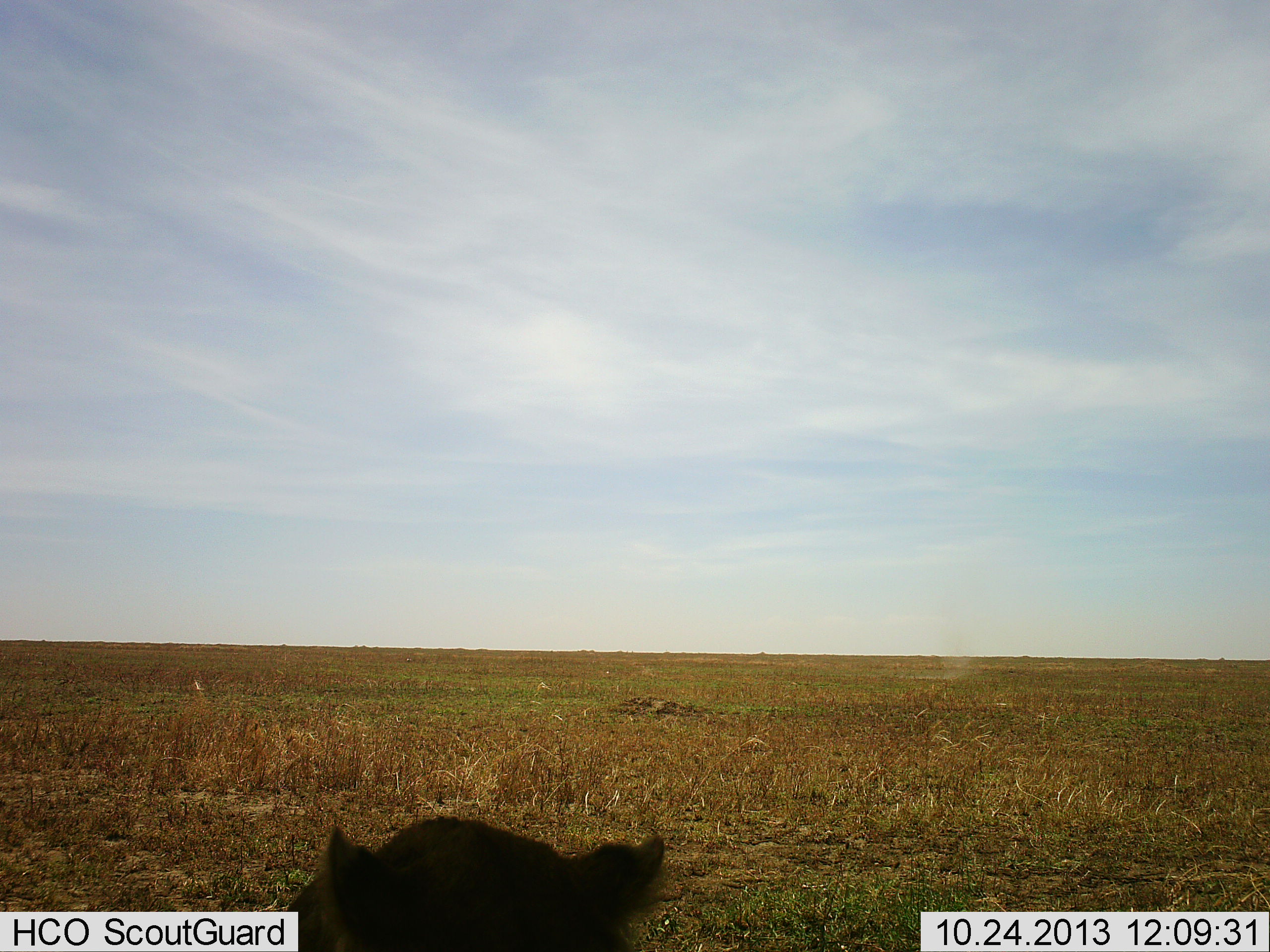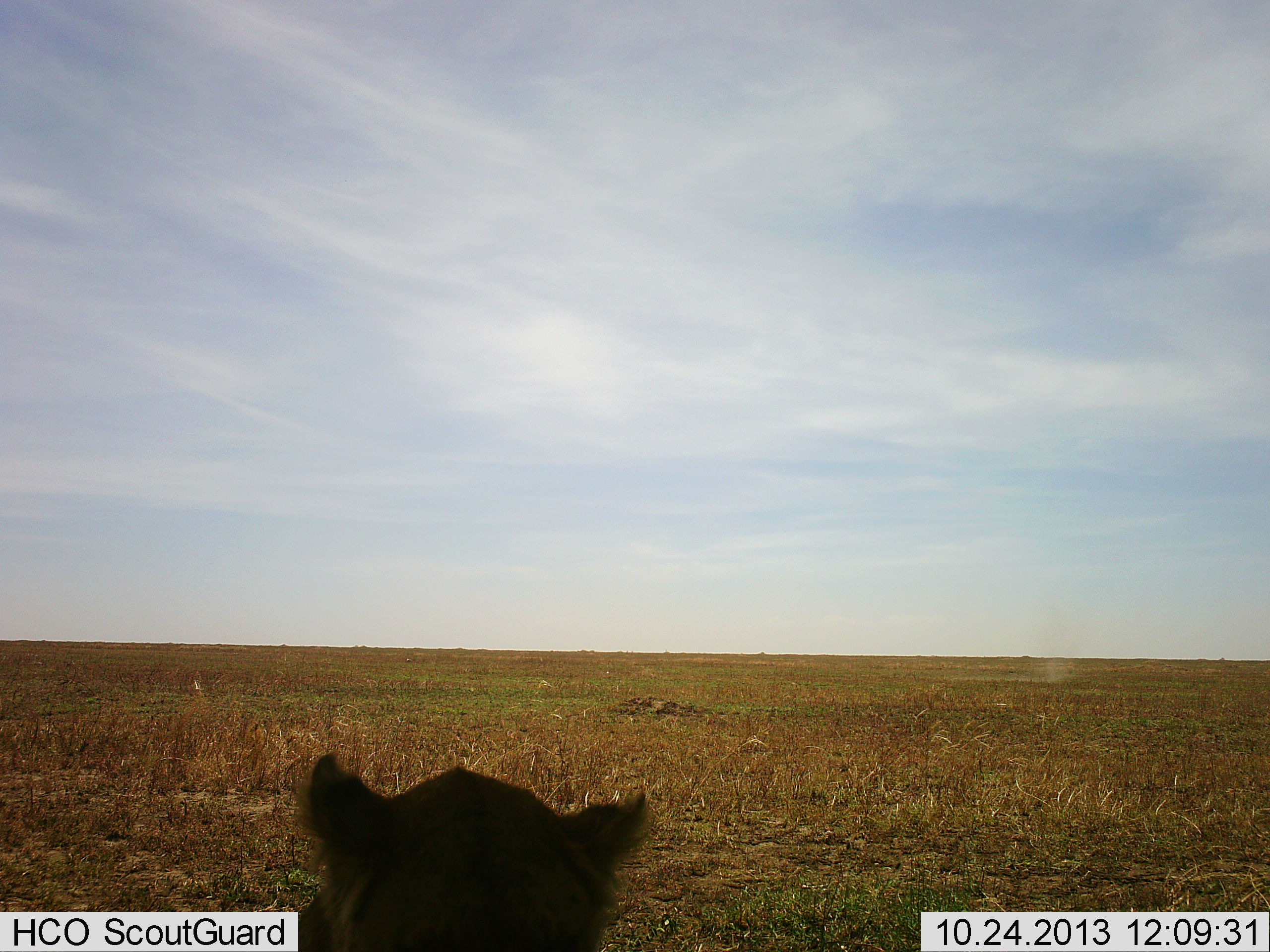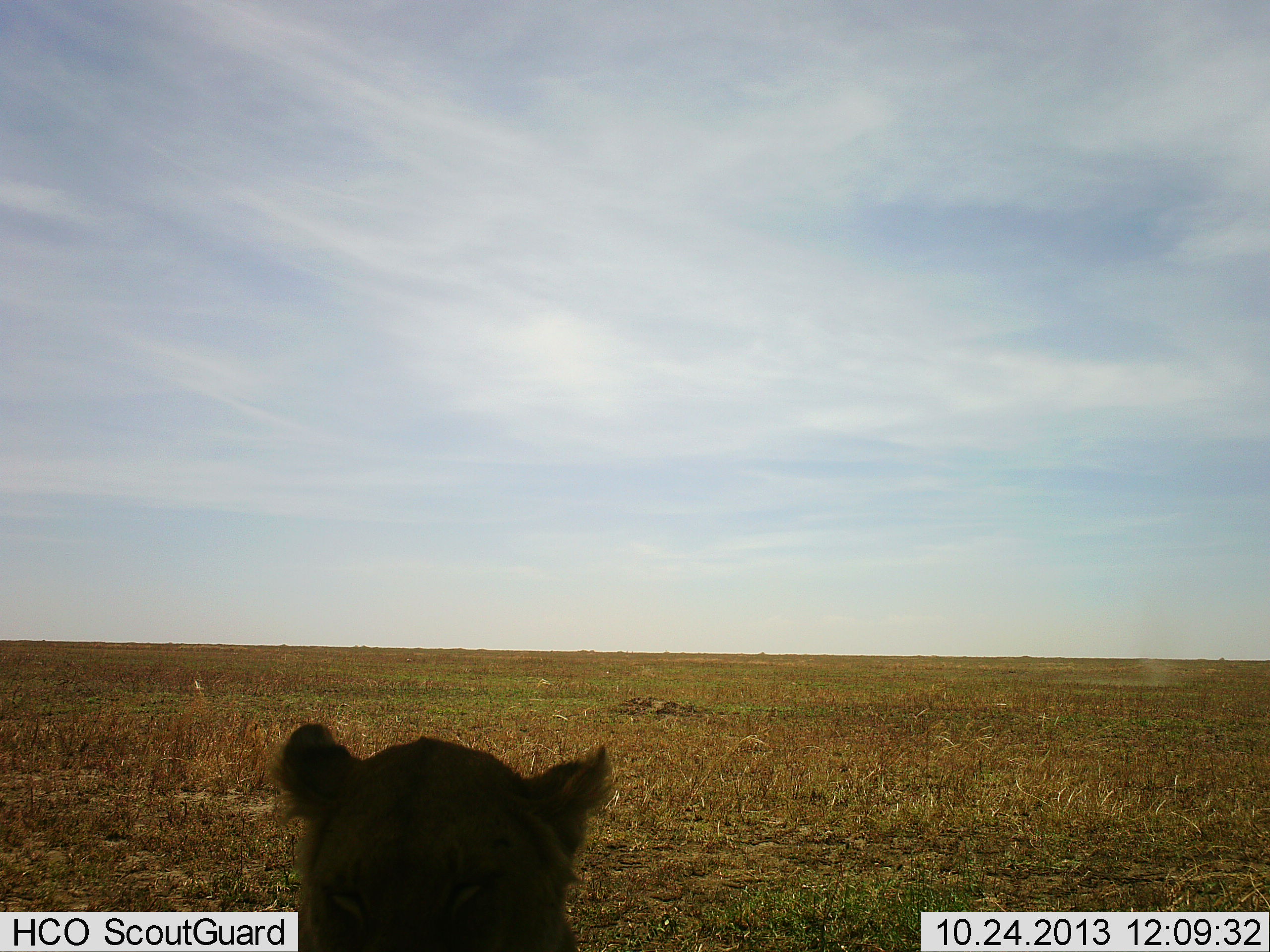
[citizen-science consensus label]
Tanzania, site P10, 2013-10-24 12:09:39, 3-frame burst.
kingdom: Animalia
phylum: Chordata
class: Mammalia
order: Carnivora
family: Felidae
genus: Panthera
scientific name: Panthera leo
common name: lion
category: lionfemale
Lionfemale (lion) (Panthera leo), count 1. Behavior (volunteer vote fractions): standing 13%, resting 73%, moving 13%, interacting 7%. Young present (vote fraction): 7%. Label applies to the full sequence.